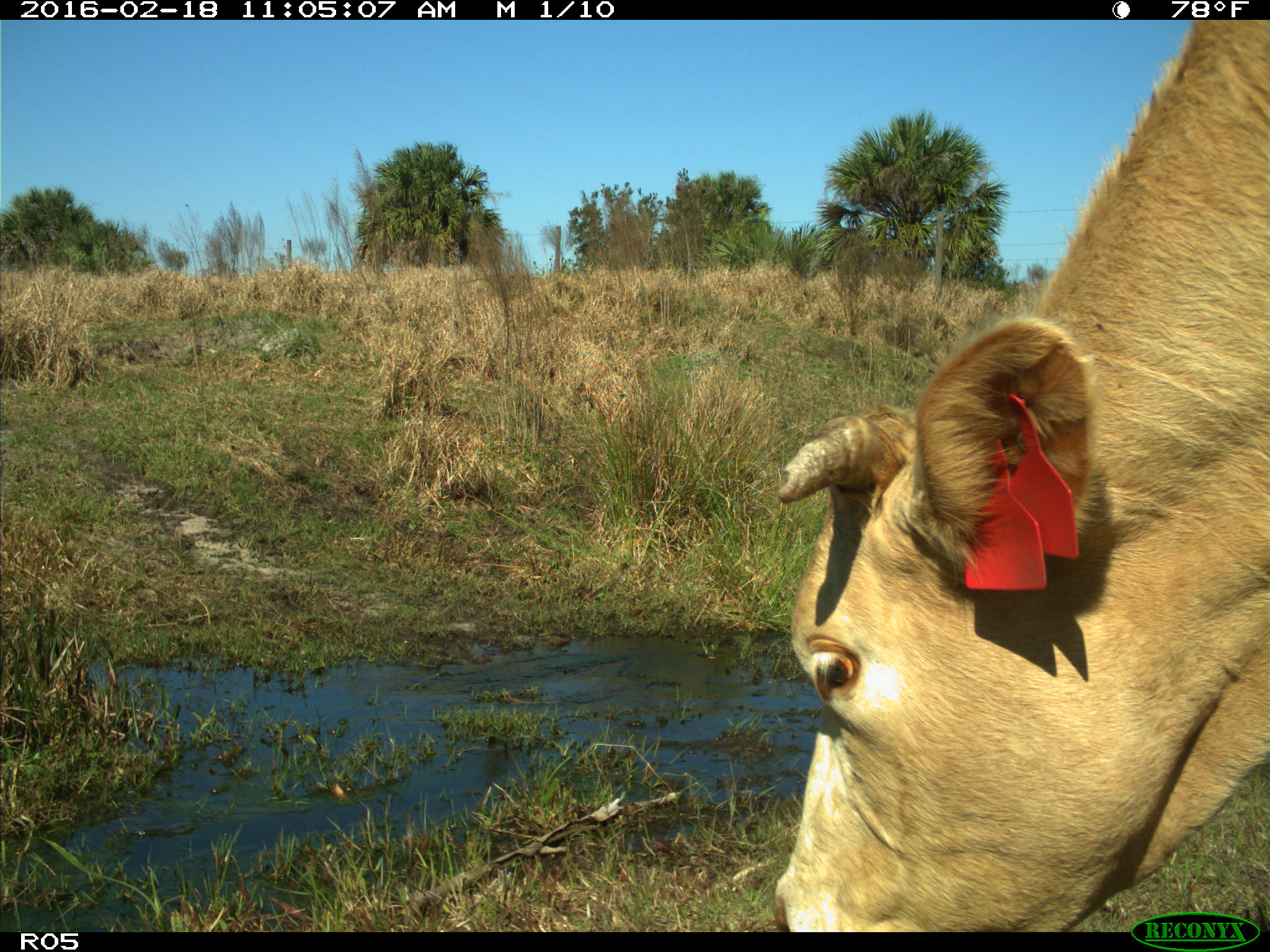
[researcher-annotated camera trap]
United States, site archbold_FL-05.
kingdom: Animalia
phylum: Chordata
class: Mammalia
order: Artiodactyla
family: Bovidae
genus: Bos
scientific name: Bos taurus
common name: domestic cow